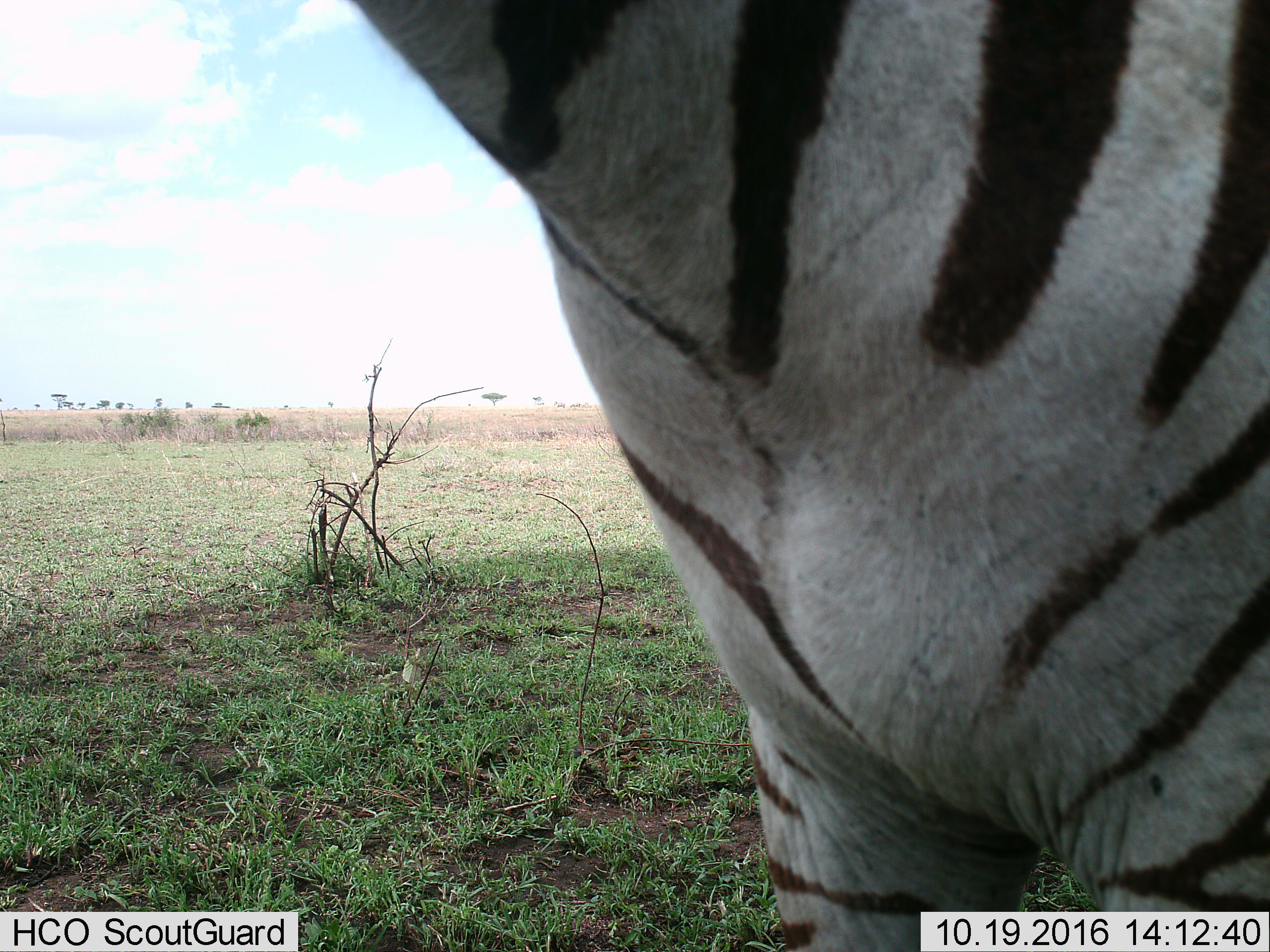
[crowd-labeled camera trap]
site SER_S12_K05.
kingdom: Animalia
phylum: Chordata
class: Mammalia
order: Perissodactyla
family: Equidae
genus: Equus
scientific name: Equus quagga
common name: plains zebra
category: zebraplains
Zebraplains (plains zebra) (Equus quagga), count 1. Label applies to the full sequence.